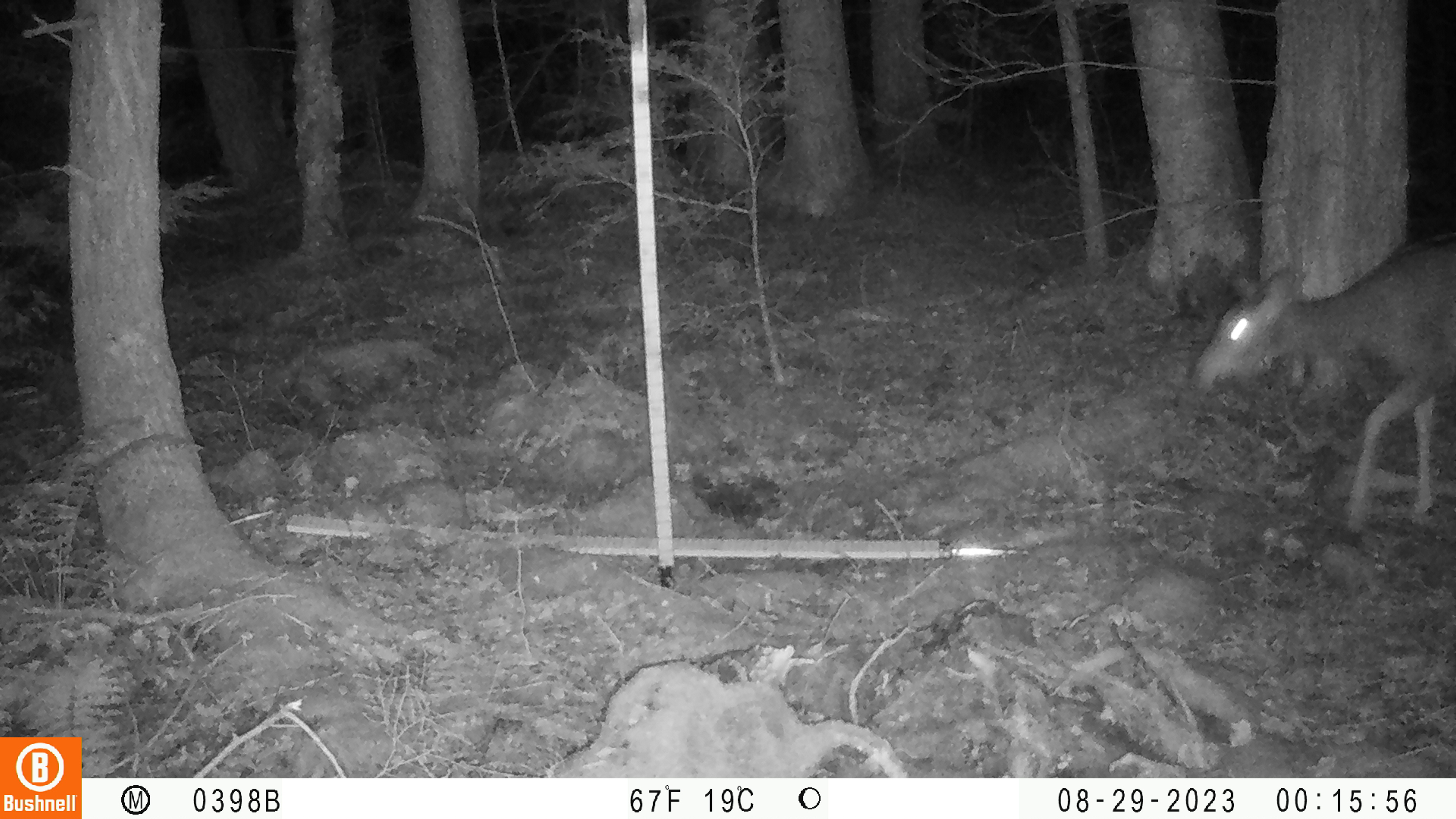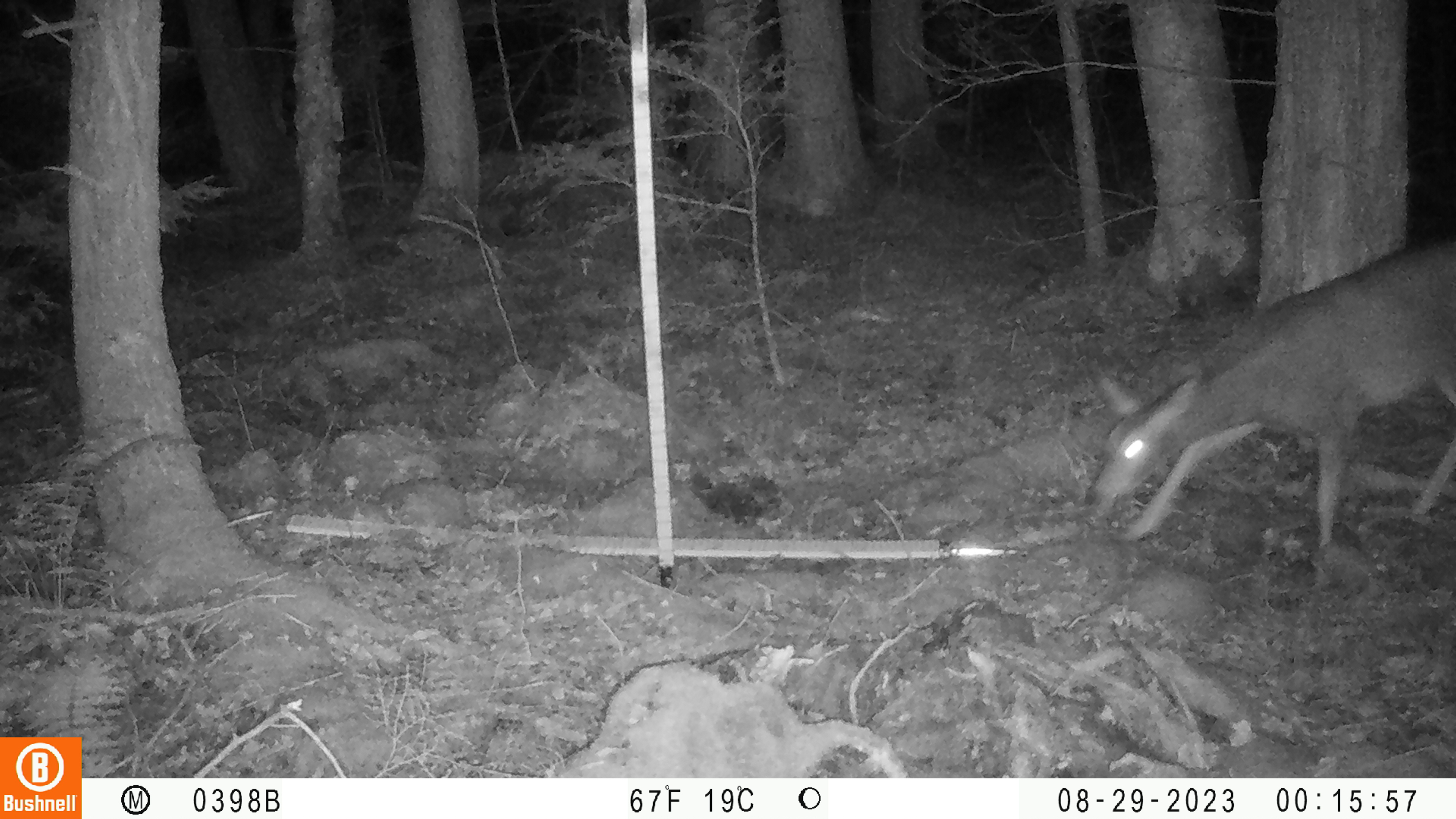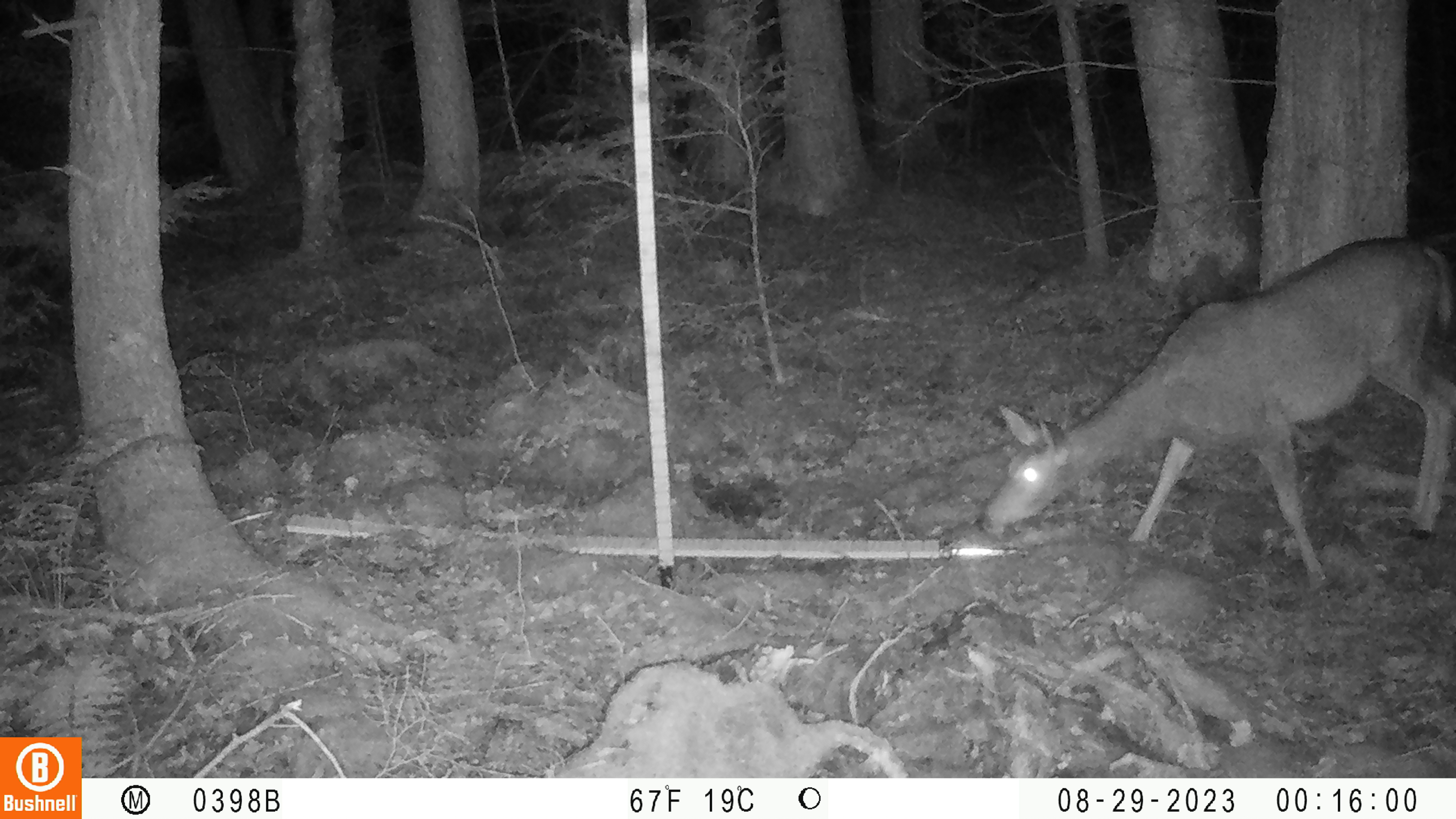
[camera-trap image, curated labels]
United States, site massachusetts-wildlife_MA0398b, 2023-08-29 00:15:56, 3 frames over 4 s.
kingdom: Animalia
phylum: Chordata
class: Mammalia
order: Artiodactyla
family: Cervidae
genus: Odocoileus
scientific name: Odocoileus virginianus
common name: white-tailed deer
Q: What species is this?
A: White-tailed deer (Odocoileus virginianus).